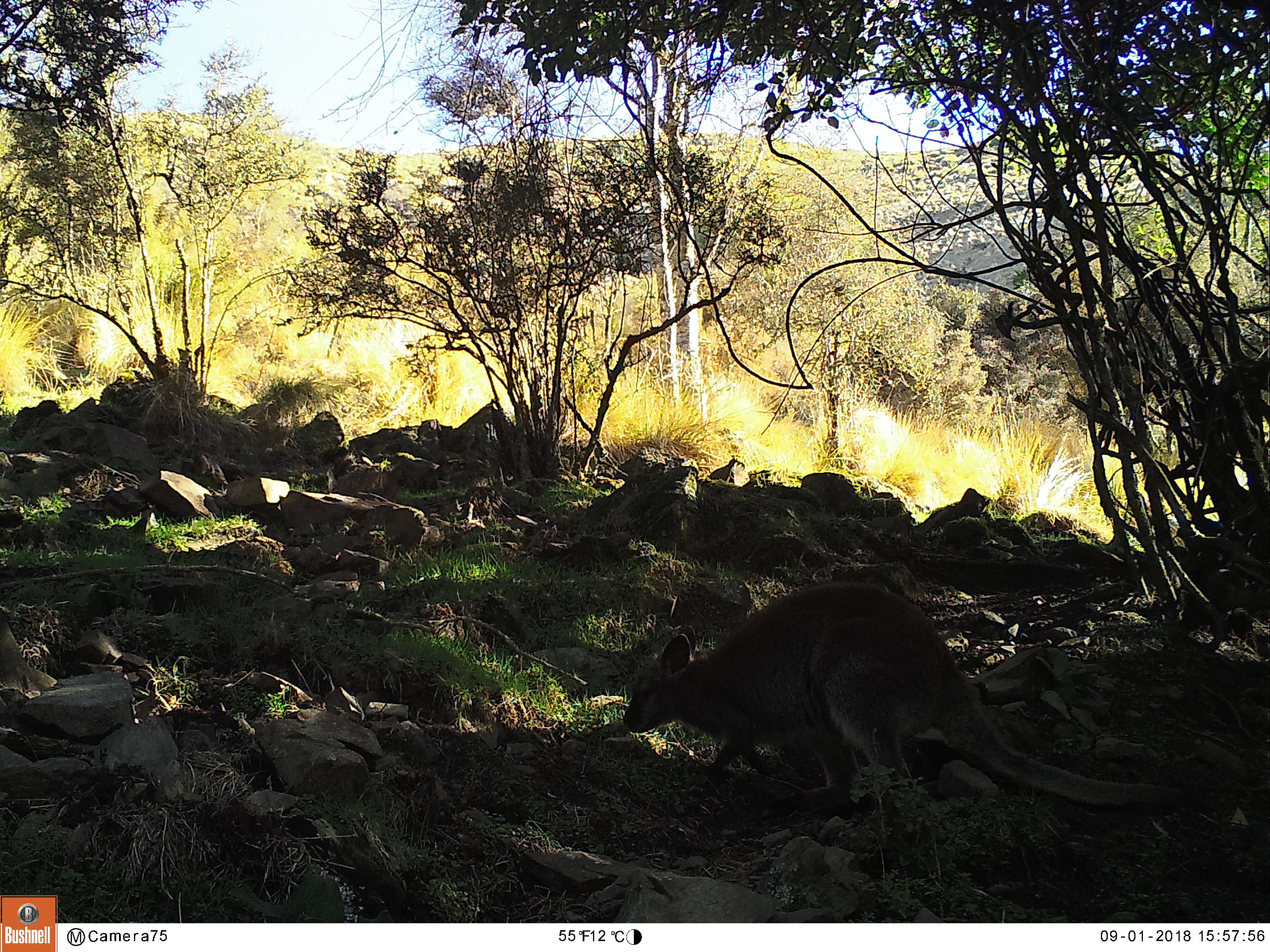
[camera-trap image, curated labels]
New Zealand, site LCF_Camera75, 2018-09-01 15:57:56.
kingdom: Animalia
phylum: Chordata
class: Mammalia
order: Diprotodontia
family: Macropodidae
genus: Notamacropus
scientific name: Notamacropus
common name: wallaby